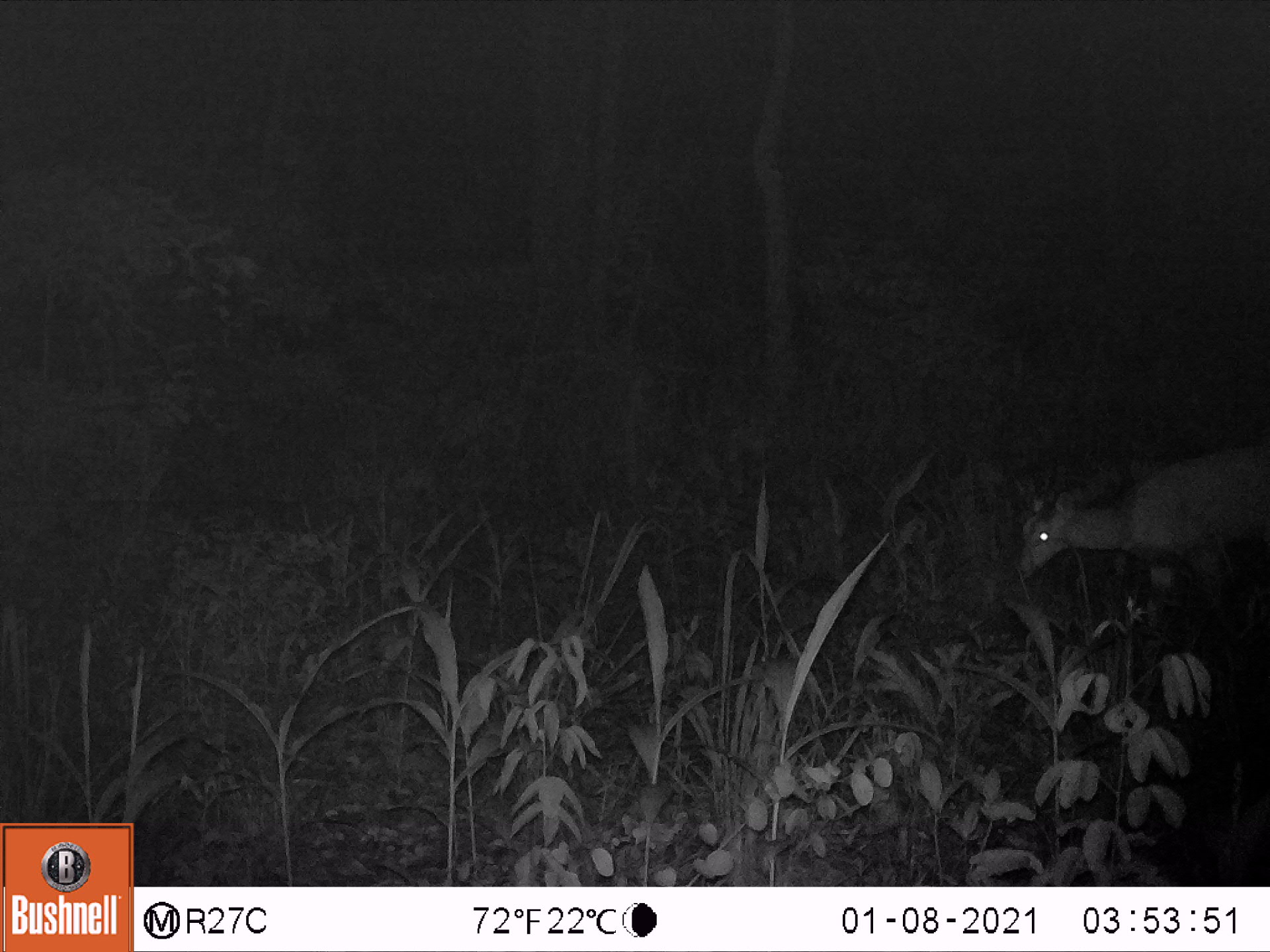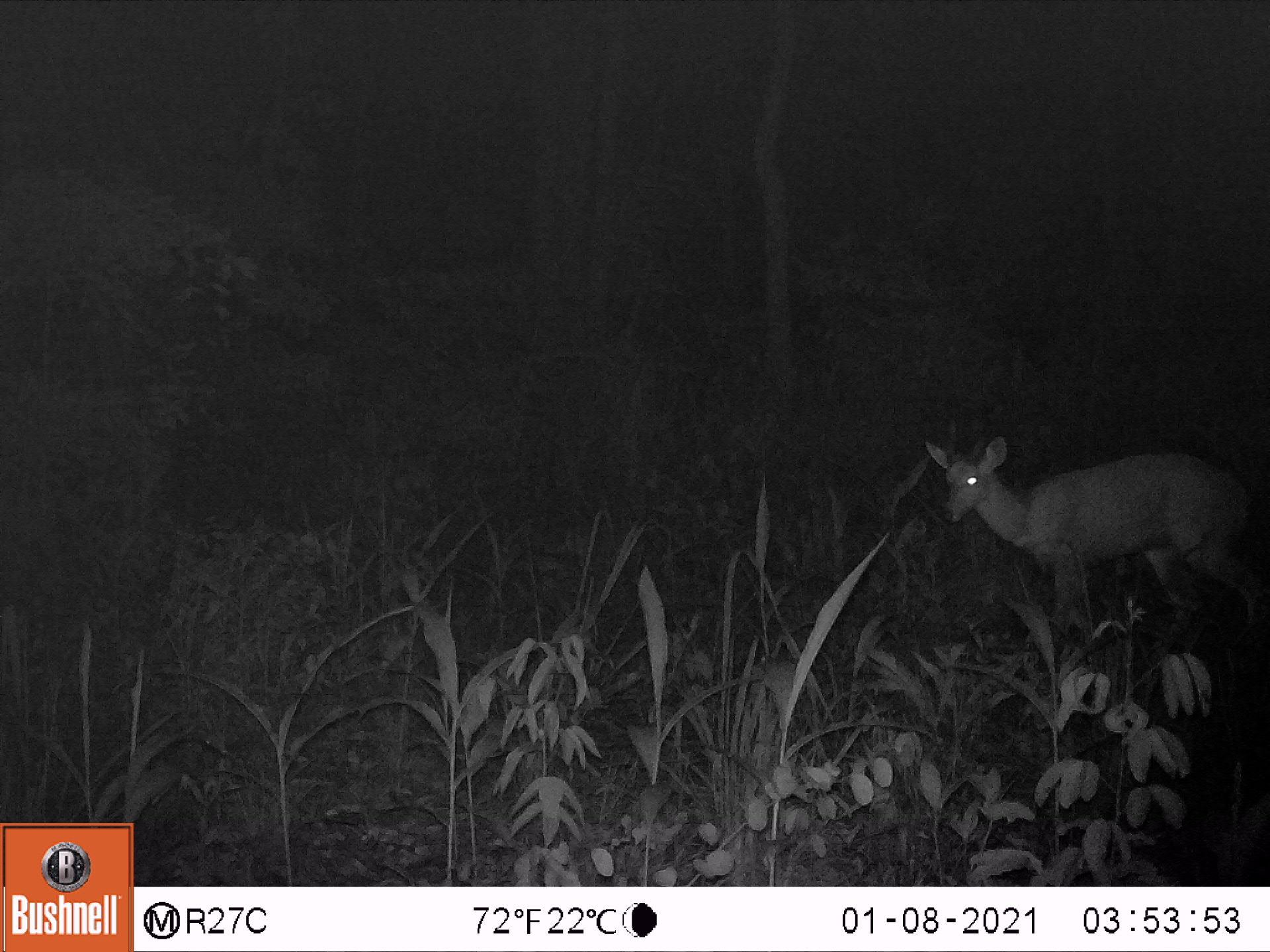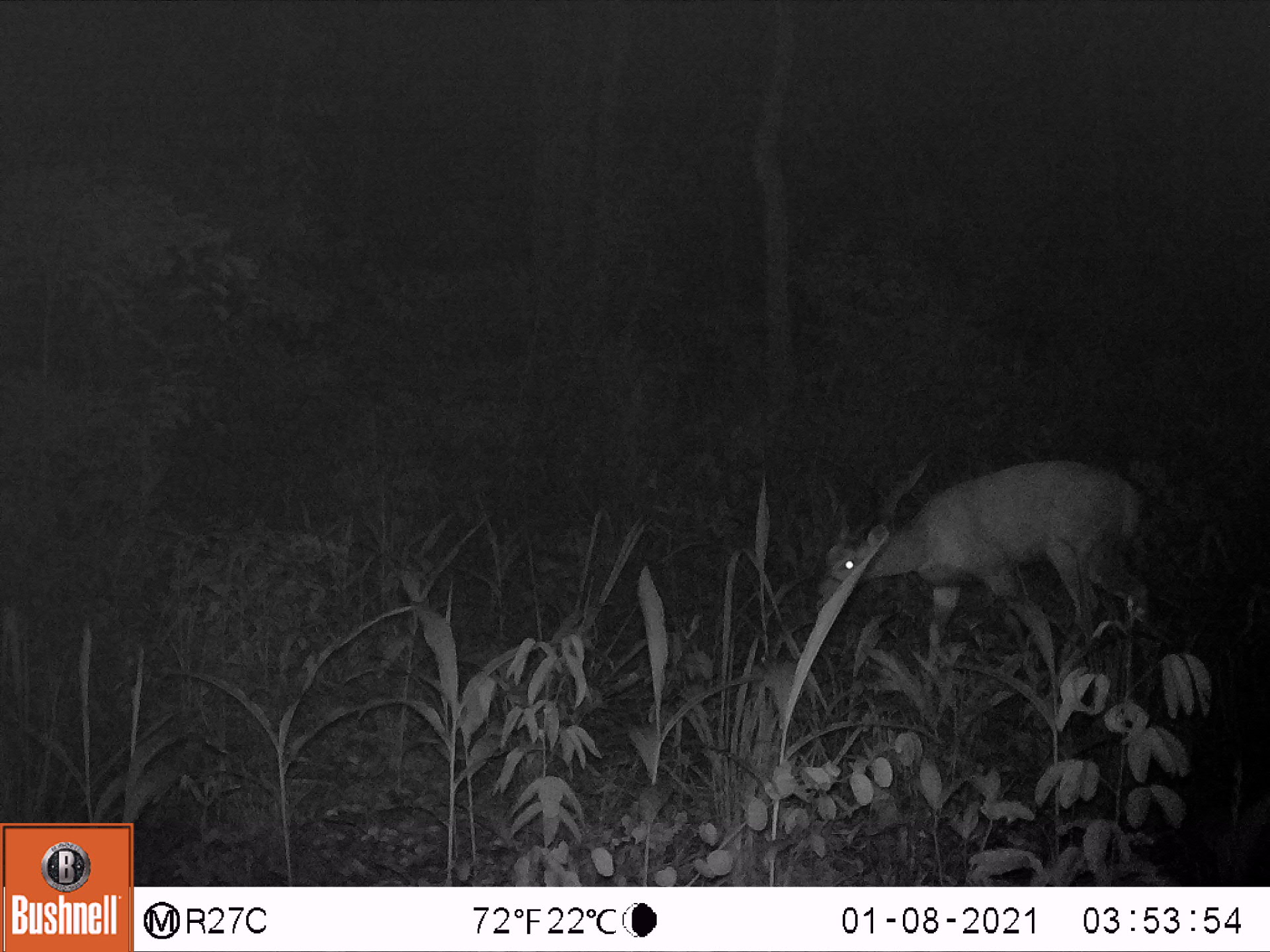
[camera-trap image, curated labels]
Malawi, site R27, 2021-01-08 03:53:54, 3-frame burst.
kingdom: Animalia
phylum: Chordata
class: Mammalia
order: Artiodactyla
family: Bovidae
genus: Tragelaphus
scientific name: Tragelaphus sylvaticus sylvaticus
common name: cape bushbuck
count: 1